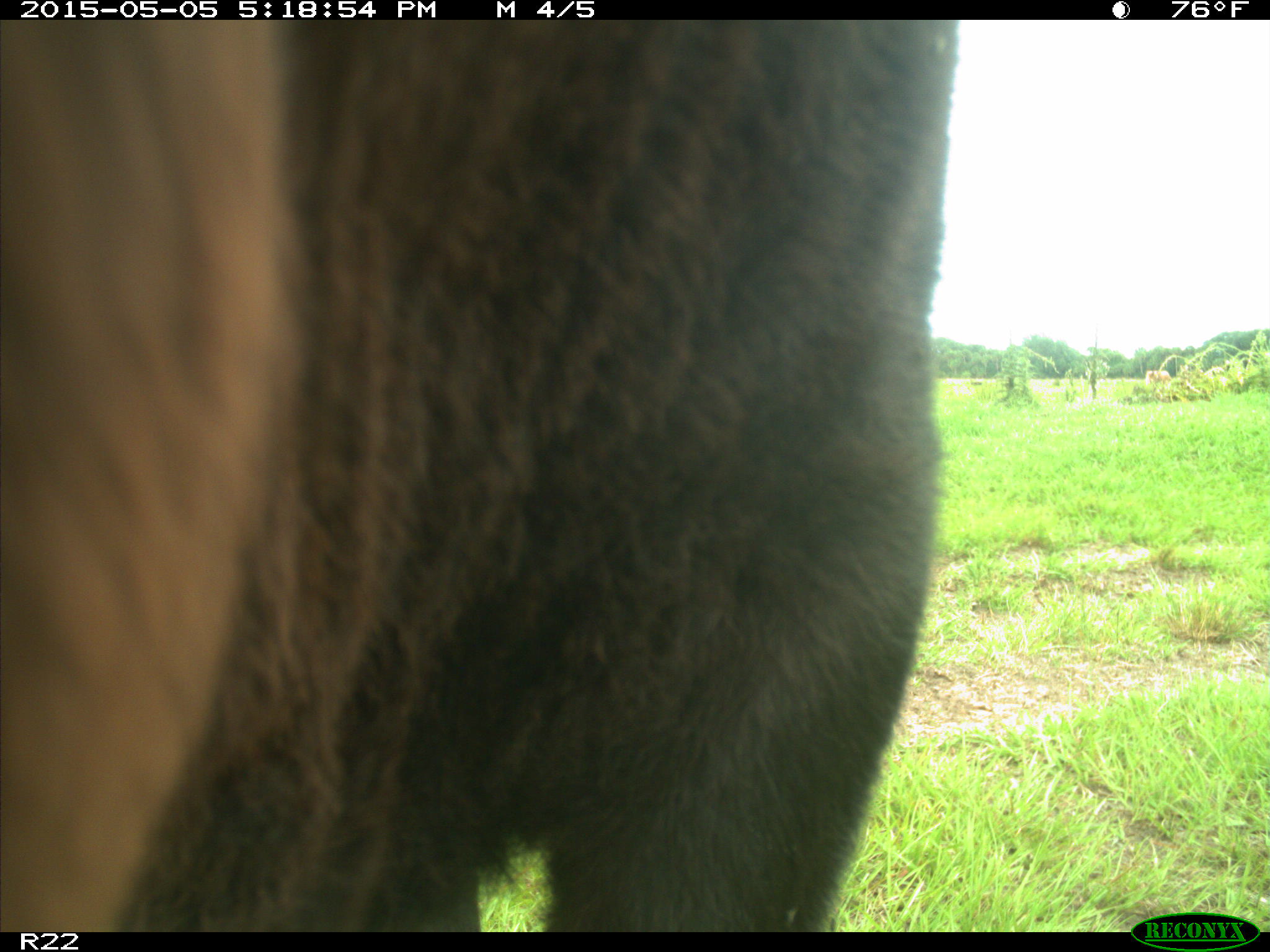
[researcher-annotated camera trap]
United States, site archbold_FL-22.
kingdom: Animalia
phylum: Chordata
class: Mammalia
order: Artiodactyla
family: Bovidae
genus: Bos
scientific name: Bos taurus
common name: domestic cow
Bos taurus (domestic cow).